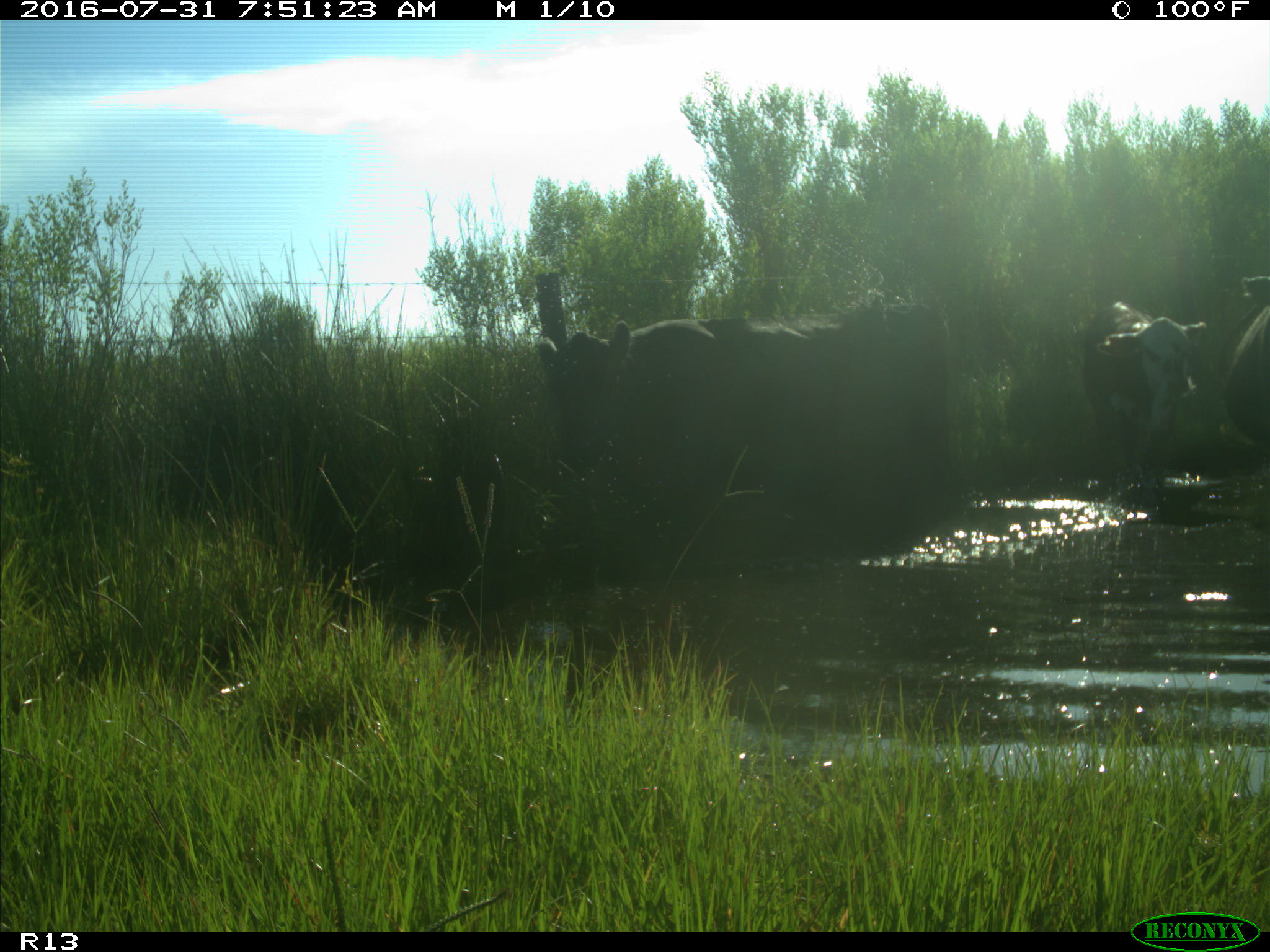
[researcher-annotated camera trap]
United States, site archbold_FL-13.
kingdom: Animalia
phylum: Chordata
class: Mammalia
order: Artiodactyla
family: Bovidae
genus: Bos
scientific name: Bos taurus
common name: domestic cow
Bos taurus (domestic cow).